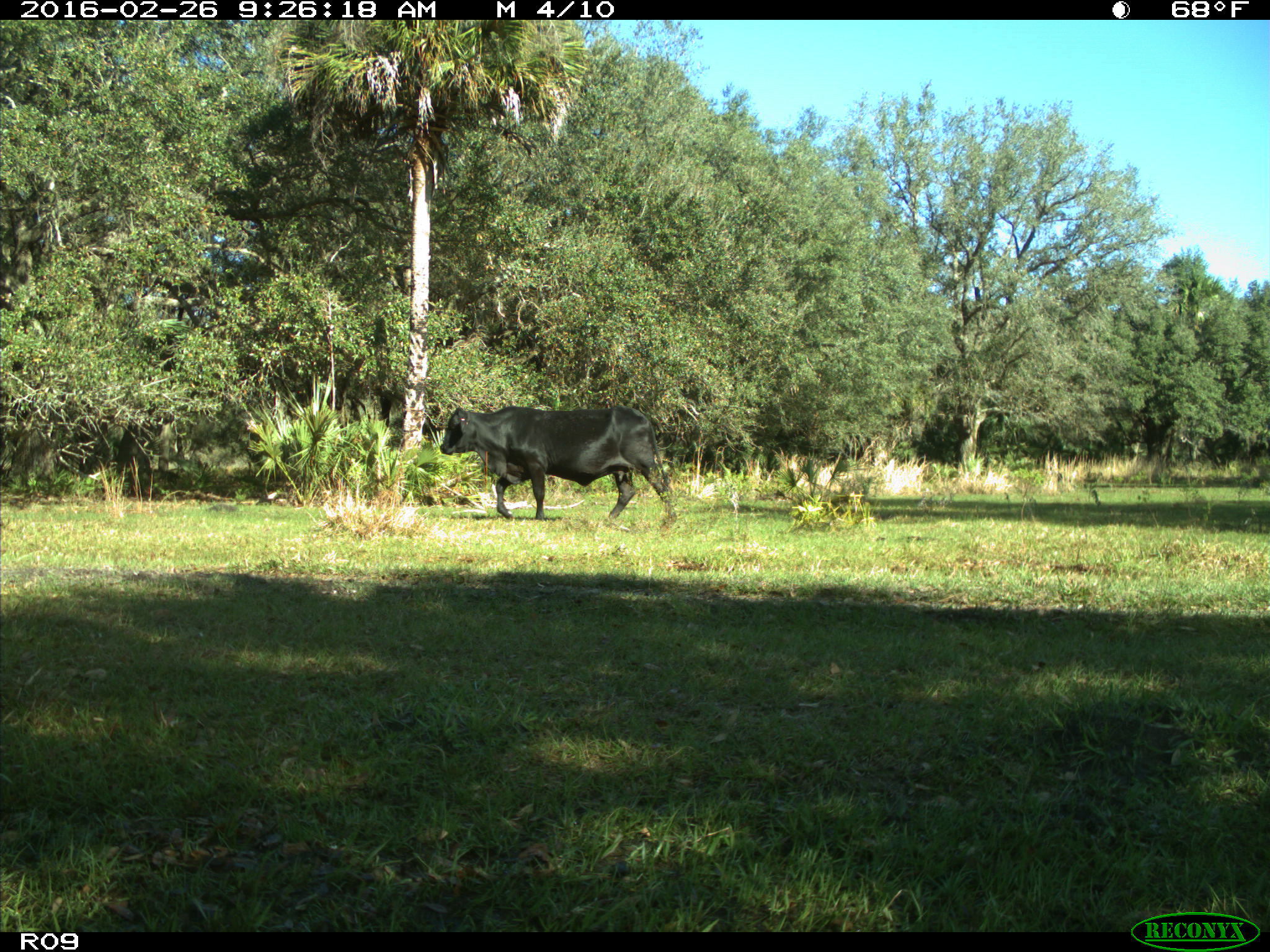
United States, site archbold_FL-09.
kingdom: Animalia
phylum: Chordata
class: Mammalia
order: Artiodactyla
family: Bovidae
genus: Bos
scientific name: Bos taurus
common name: domestic cow